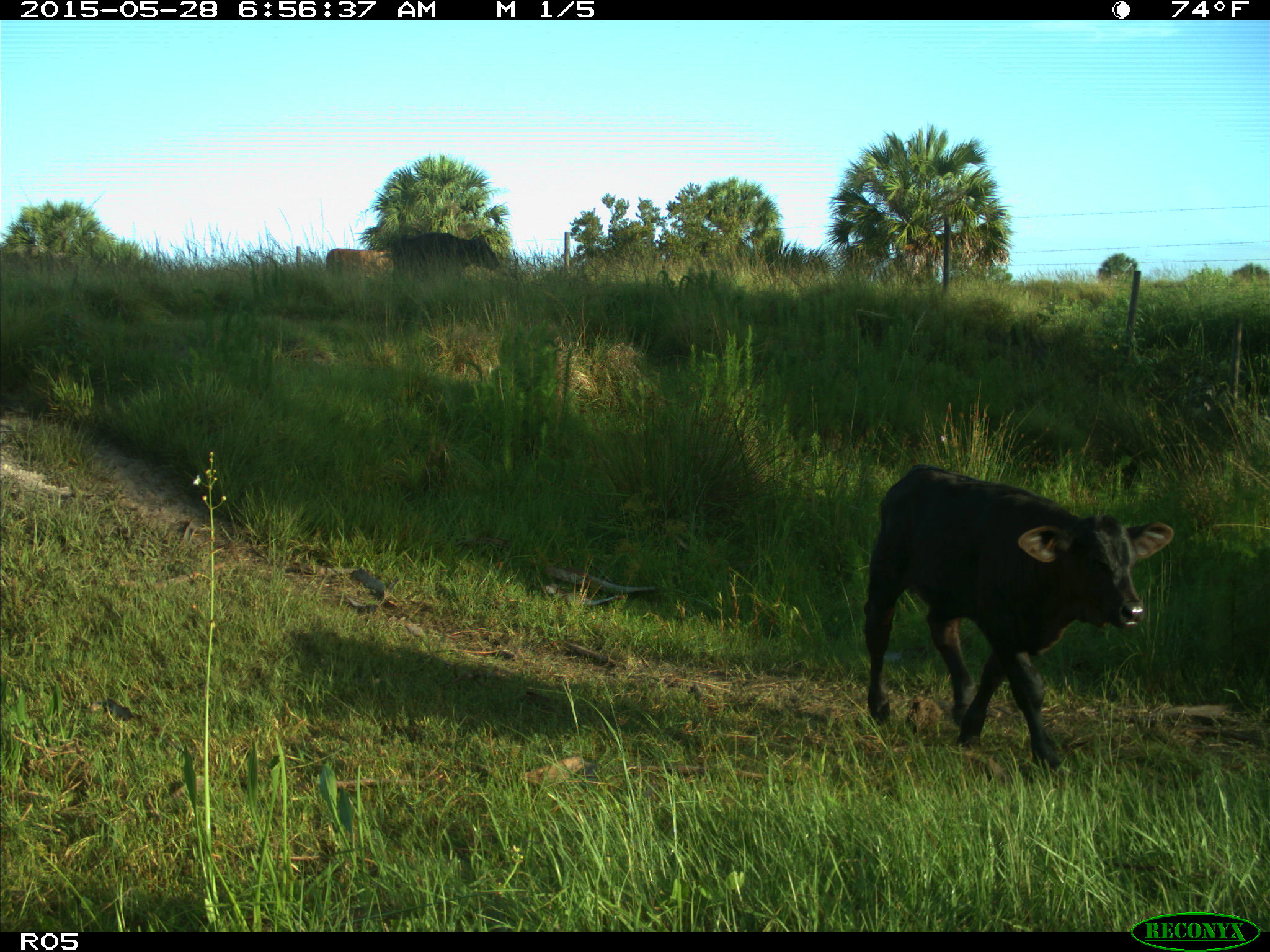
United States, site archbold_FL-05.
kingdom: Animalia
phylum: Chordata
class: Mammalia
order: Artiodactyla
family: Bovidae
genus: Bos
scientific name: Bos taurus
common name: domestic cow